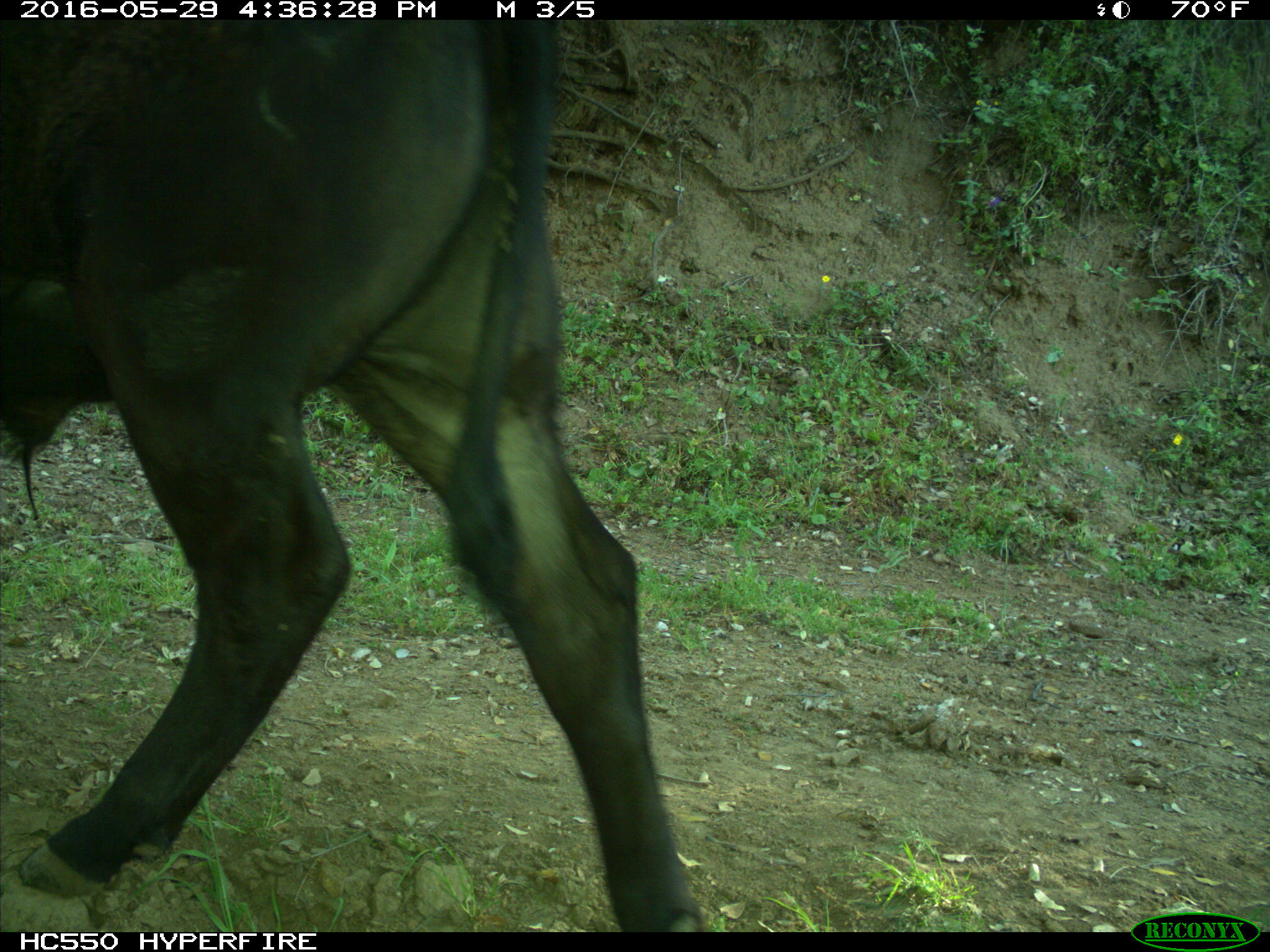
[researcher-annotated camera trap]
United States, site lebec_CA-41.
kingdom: Animalia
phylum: Chordata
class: Mammalia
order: Artiodactyla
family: Bovidae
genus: Bos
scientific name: Bos taurus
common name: domestic cow